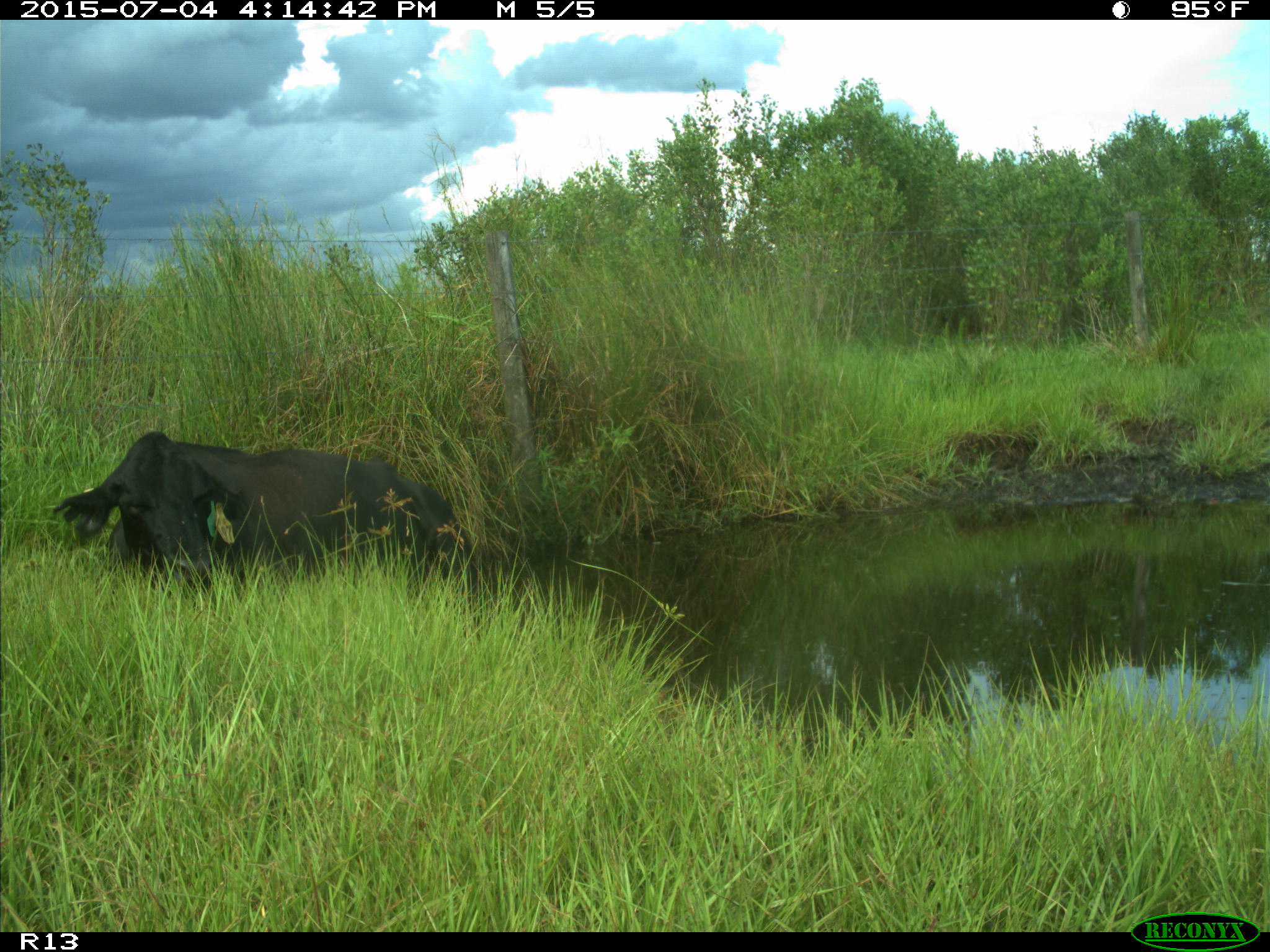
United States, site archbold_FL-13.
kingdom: Animalia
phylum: Chordata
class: Mammalia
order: Artiodactyla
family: Bovidae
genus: Bos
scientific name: Bos taurus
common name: domestic cow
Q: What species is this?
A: Bos taurus (domestic cow).